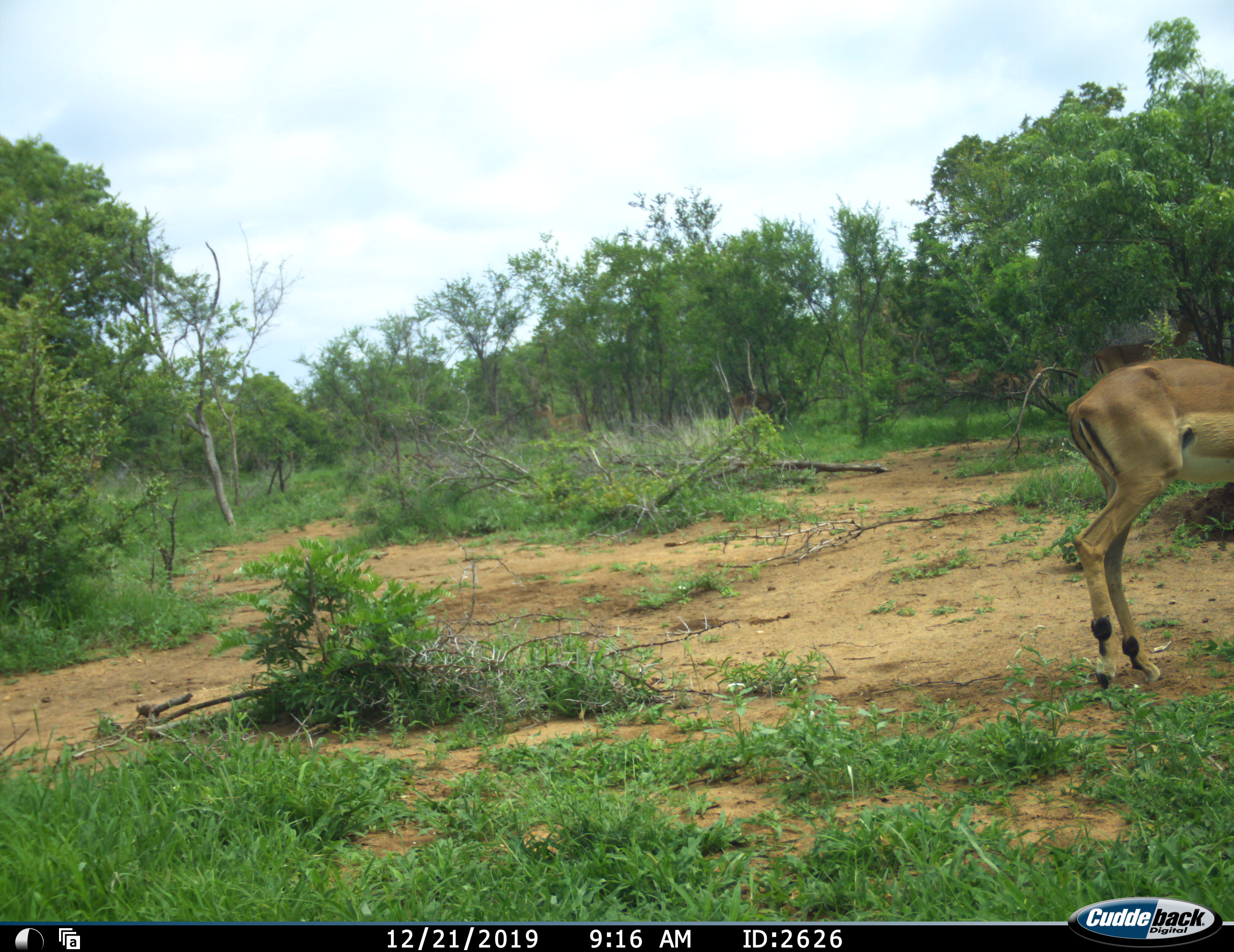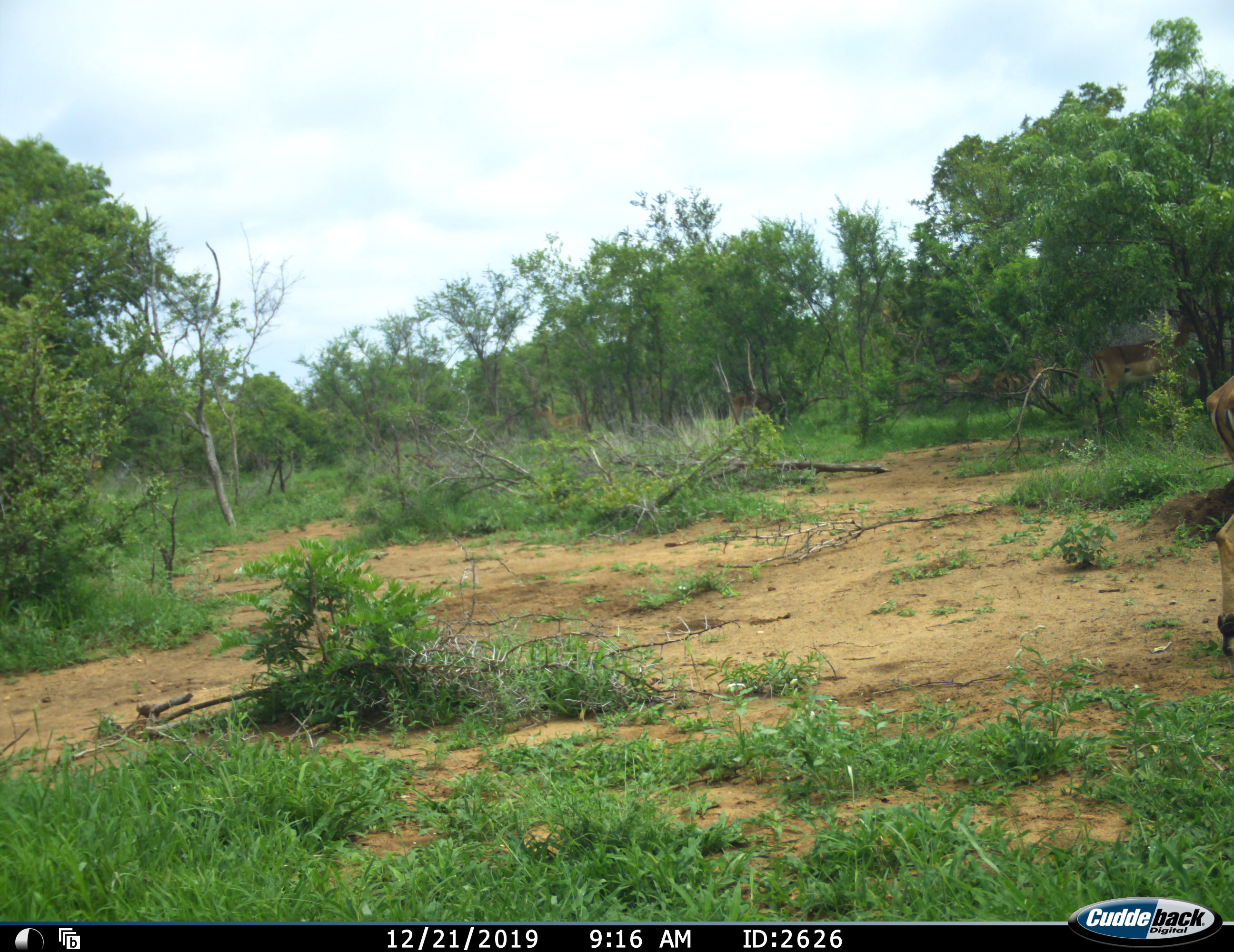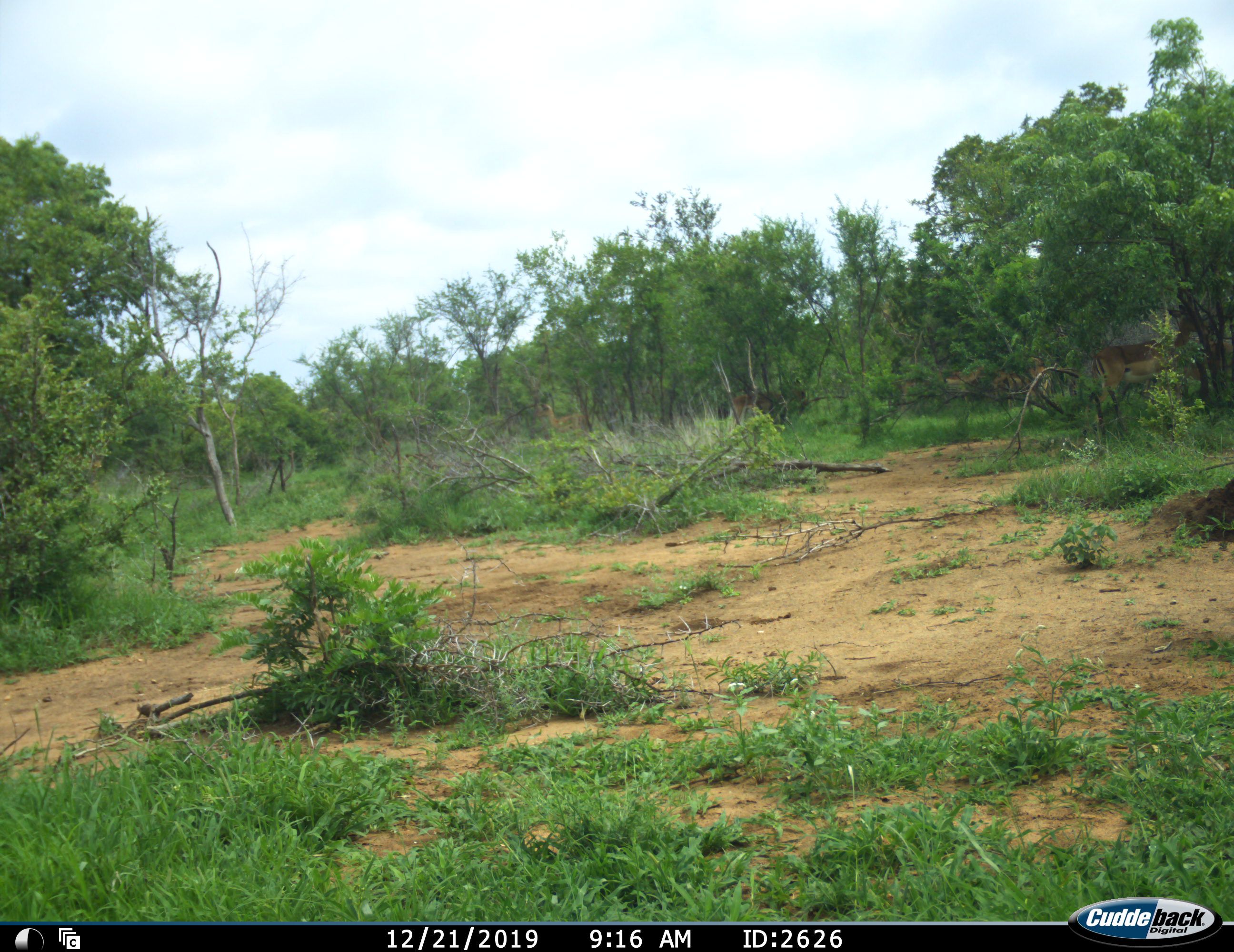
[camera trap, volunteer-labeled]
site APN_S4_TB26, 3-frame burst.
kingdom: Animalia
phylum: Chordata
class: Mammalia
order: Artiodactyla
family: Bovidae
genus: Aepyceros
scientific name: Aepyceros melampus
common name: impala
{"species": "impala (Aepyceros melampus)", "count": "1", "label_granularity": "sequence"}